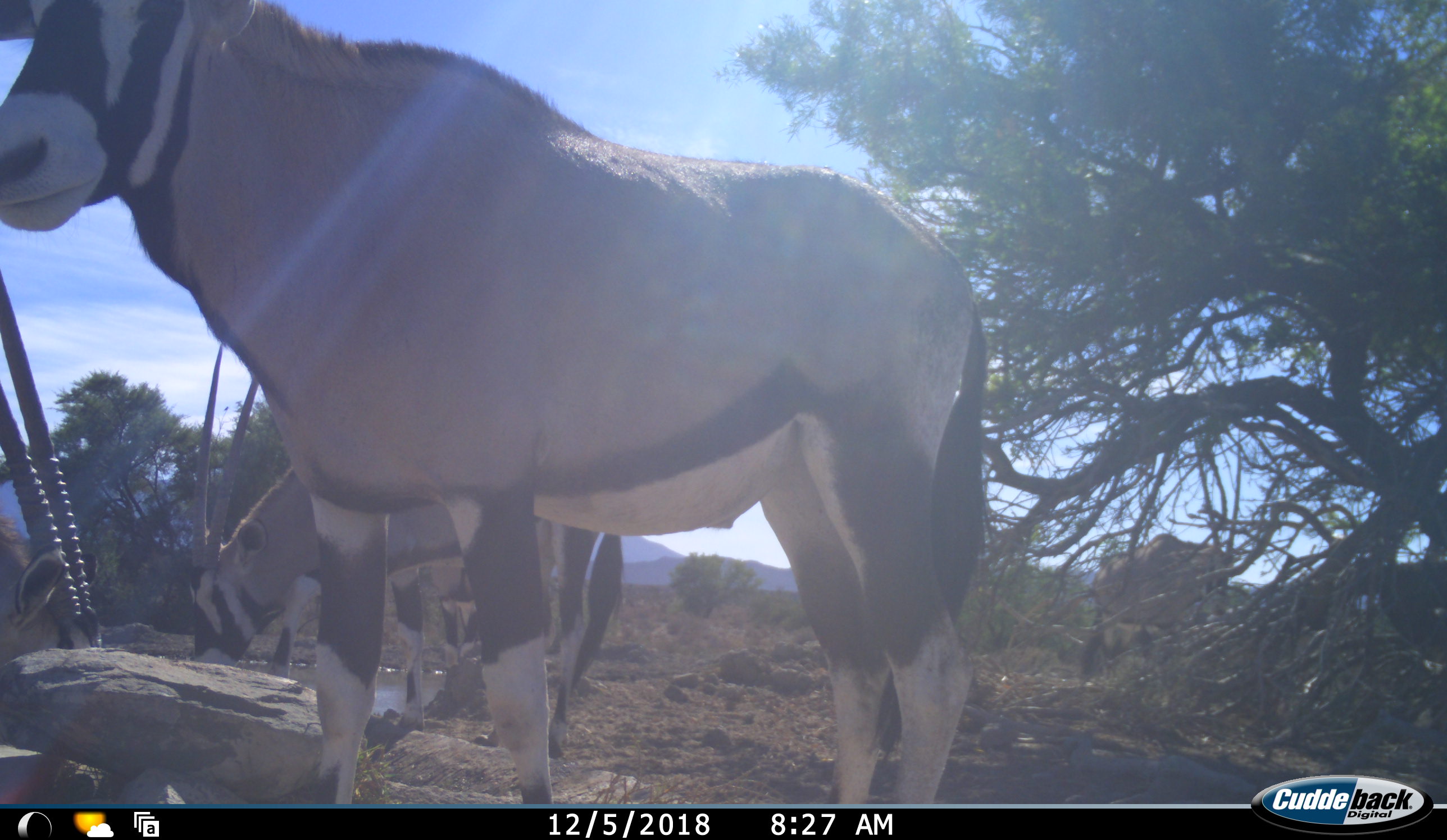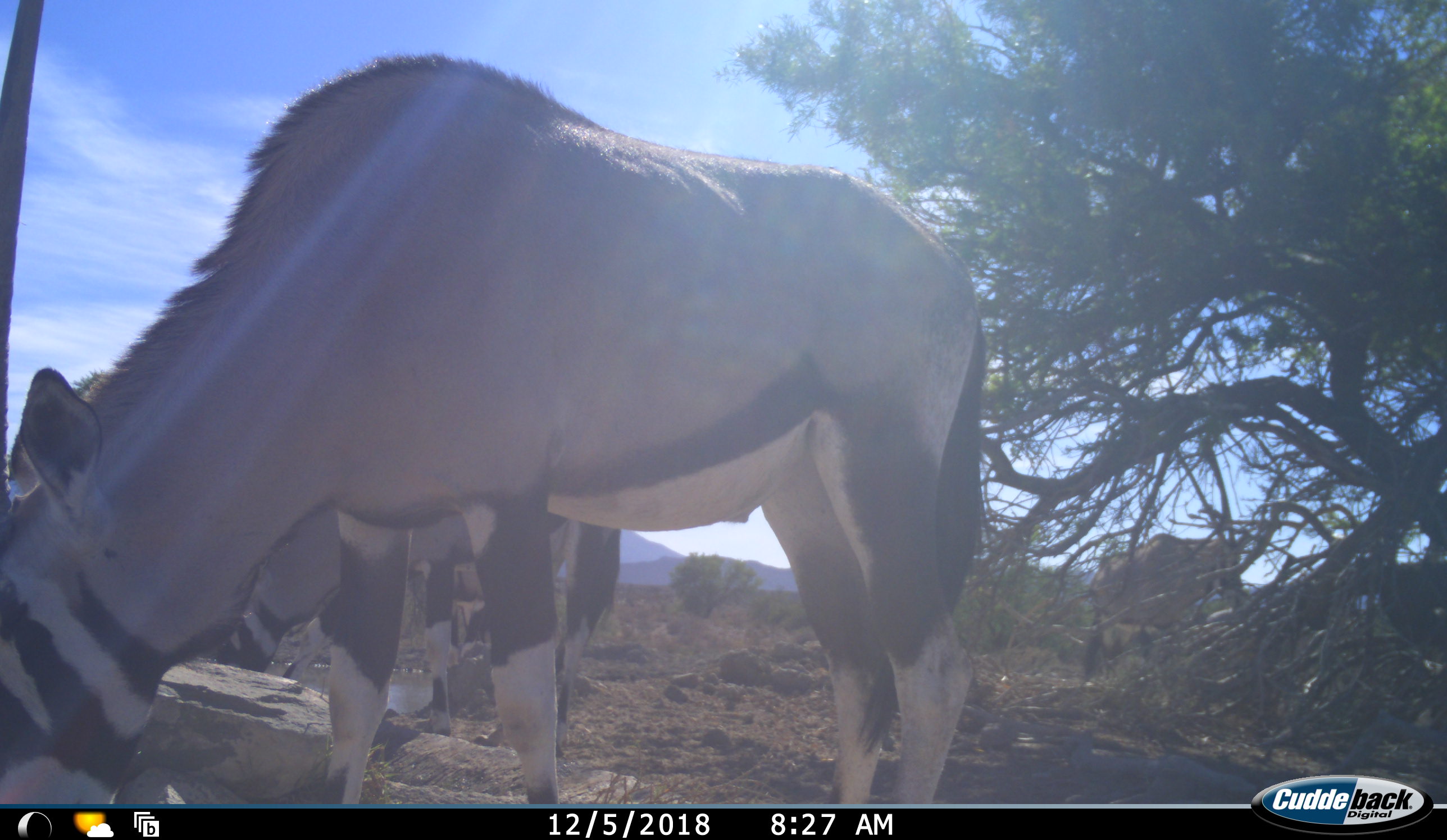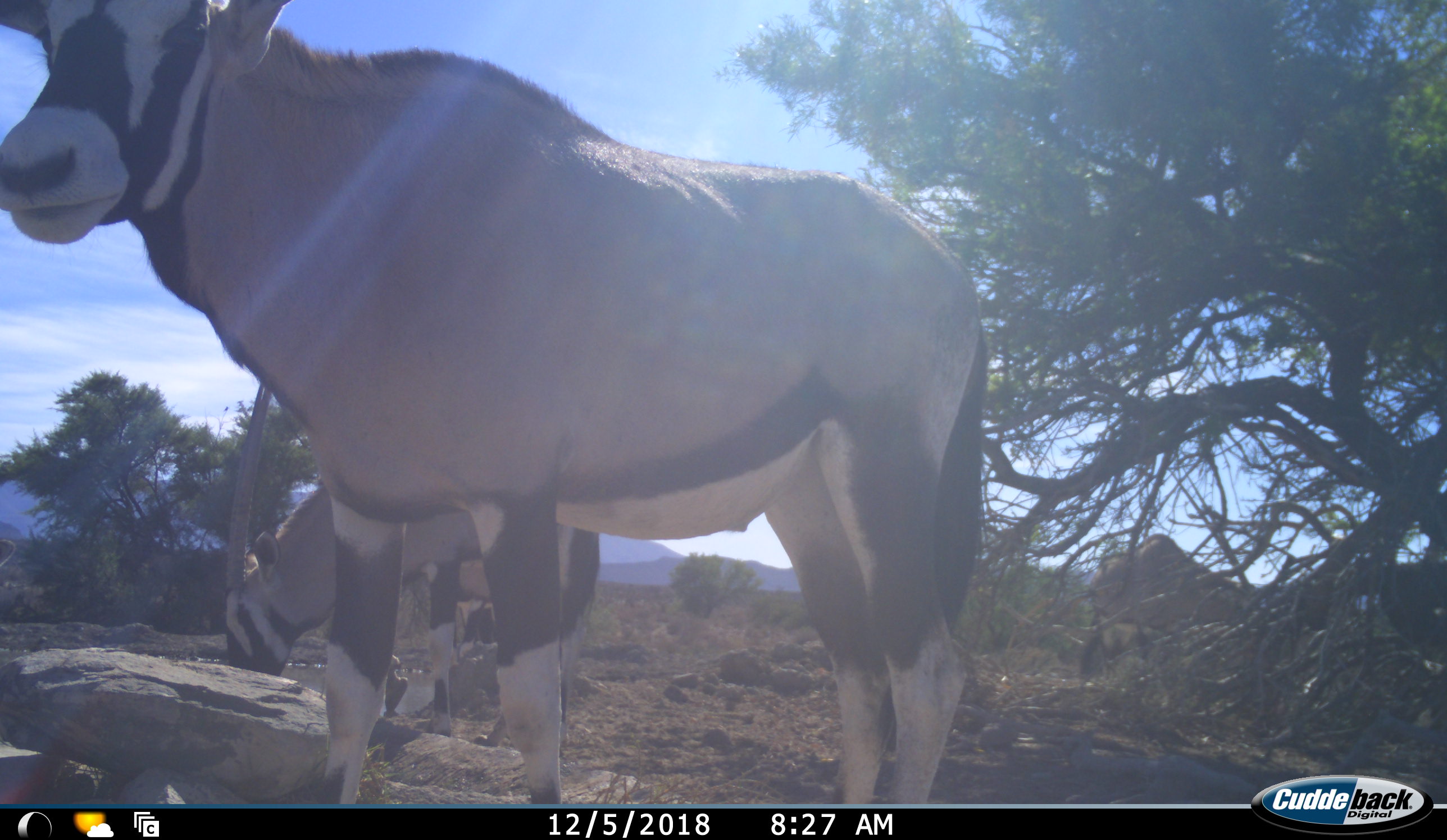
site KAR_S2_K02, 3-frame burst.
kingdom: Animalia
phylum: Chordata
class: Mammalia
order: Artiodactyla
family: Bovidae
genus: Oryx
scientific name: Oryx gazella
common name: gemsbok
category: oryx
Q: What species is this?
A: Oryx (gemsbok) (Oryx gazella).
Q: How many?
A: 4.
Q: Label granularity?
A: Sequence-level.